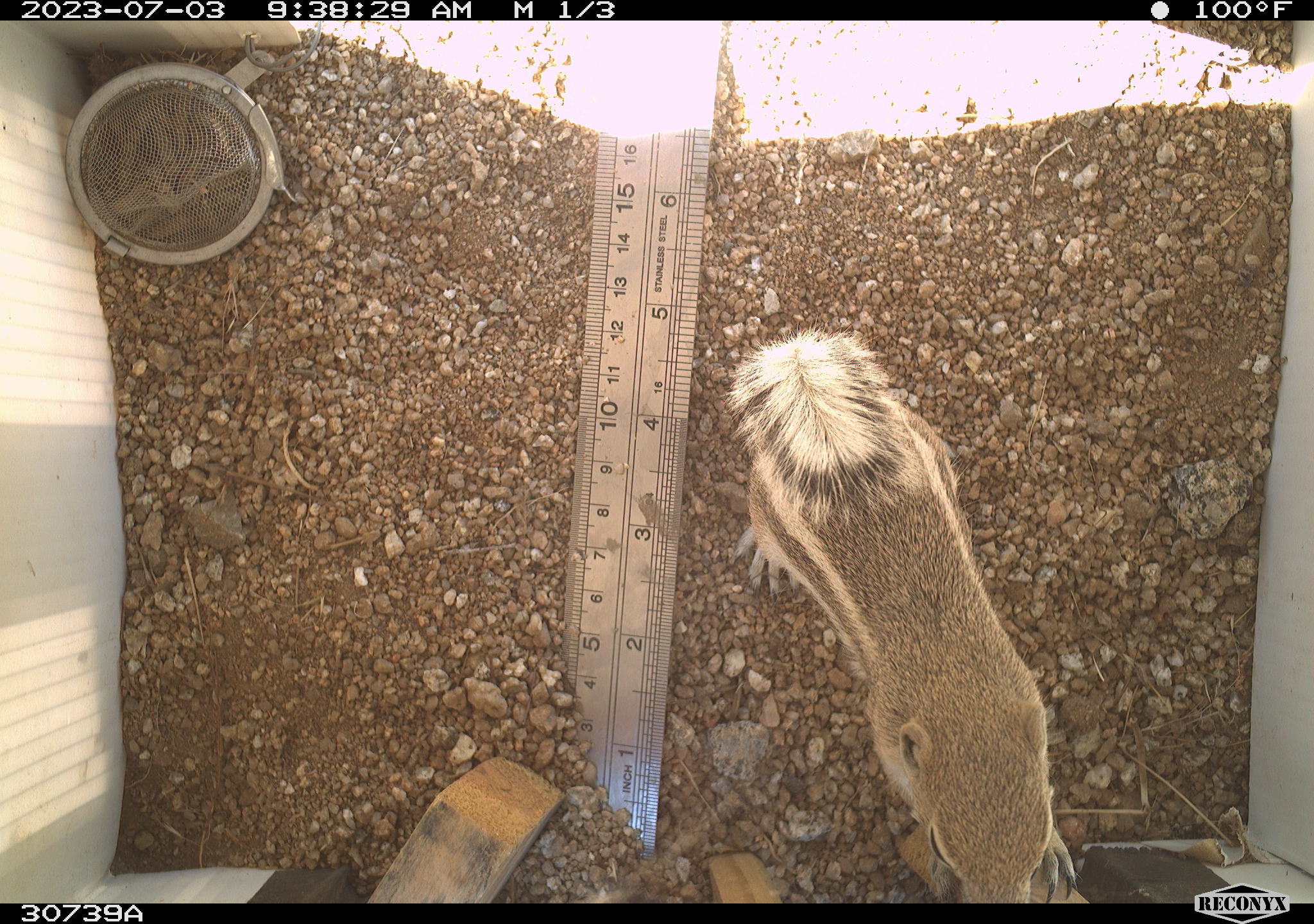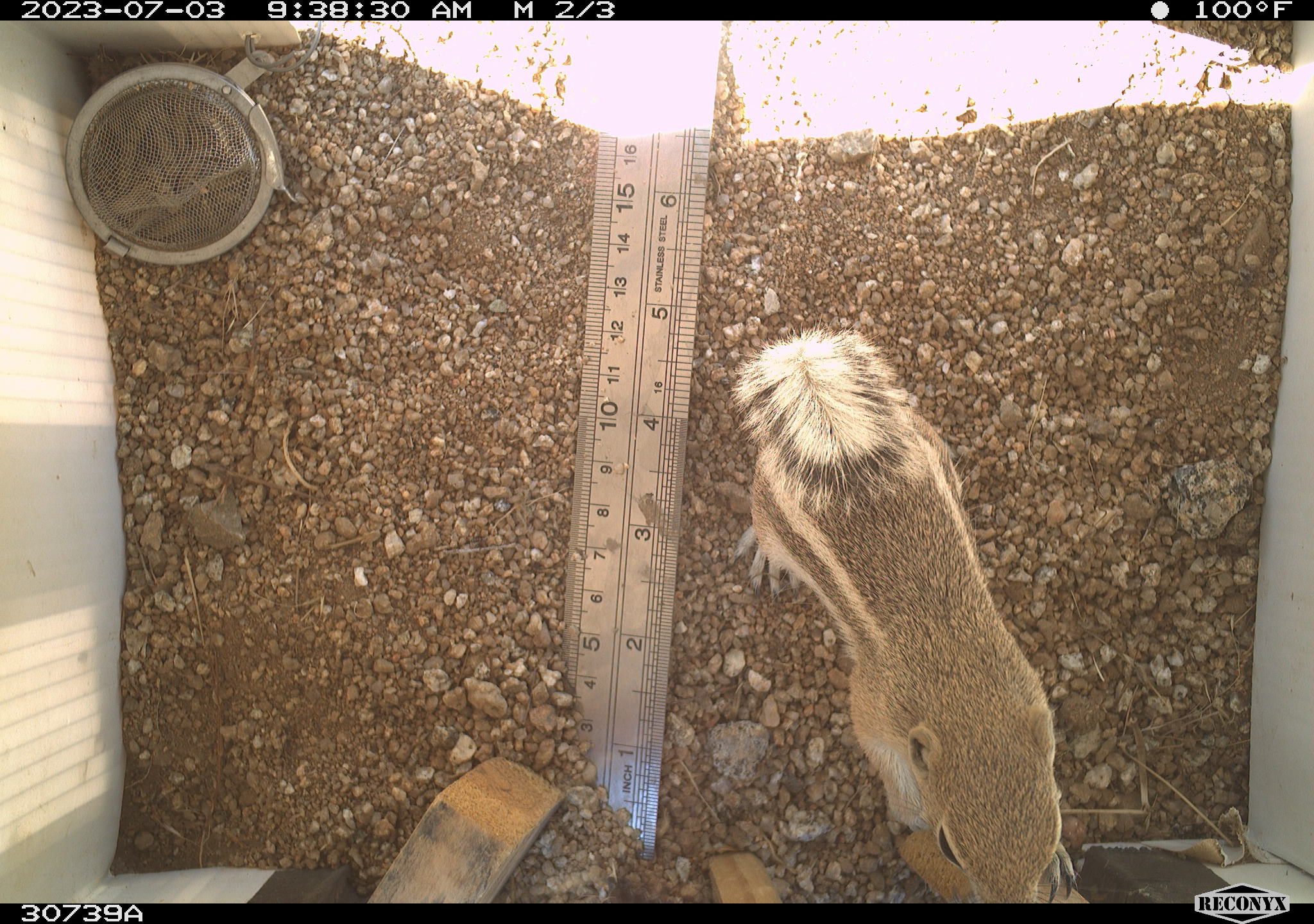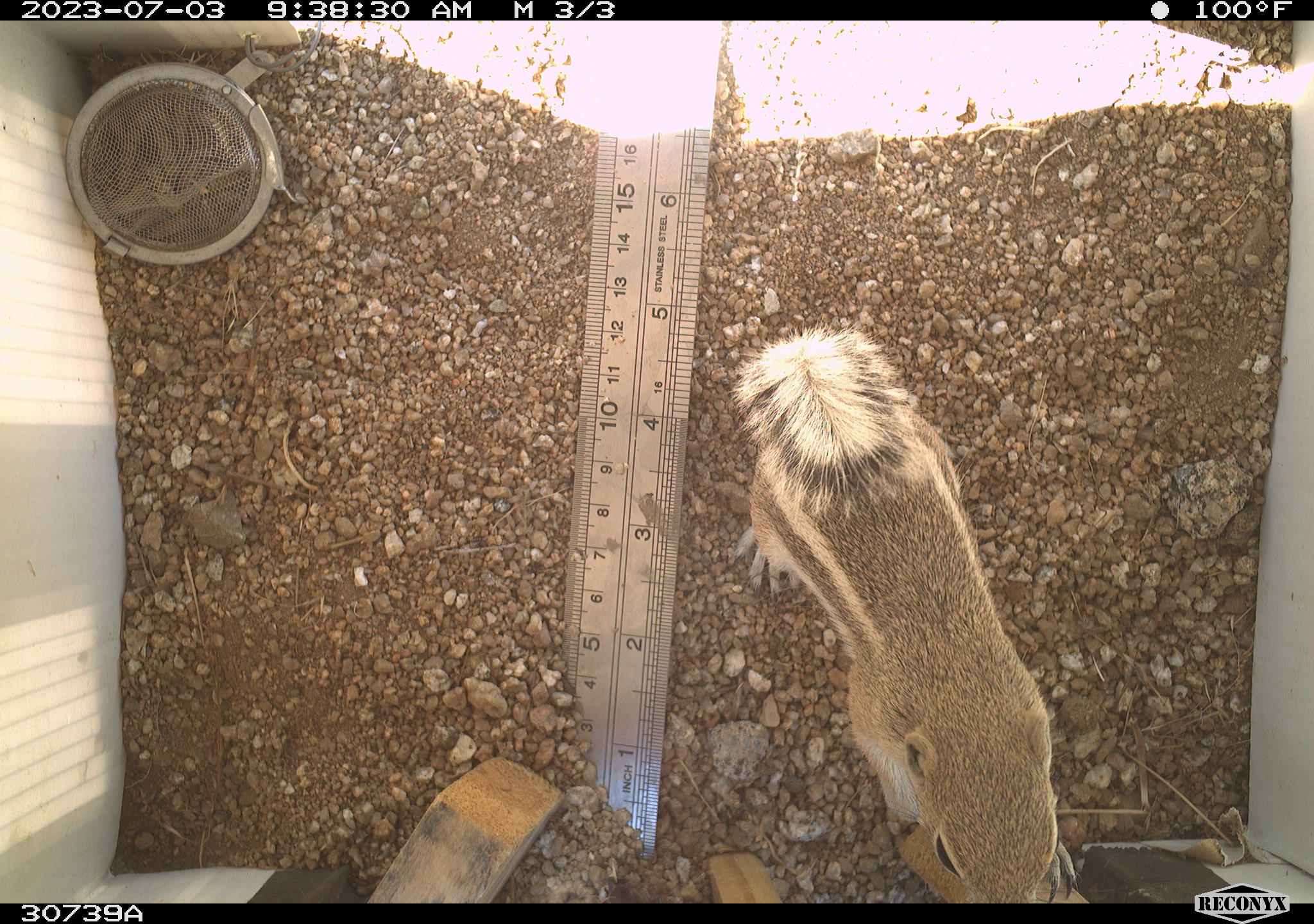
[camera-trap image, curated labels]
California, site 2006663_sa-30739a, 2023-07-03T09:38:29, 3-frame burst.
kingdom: Animalia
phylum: Chordata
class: Mammalia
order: Rodentia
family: Sciuridae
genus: Ammospermophilus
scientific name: Ammospermophilus leucurus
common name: white-tailed antelope squirrel